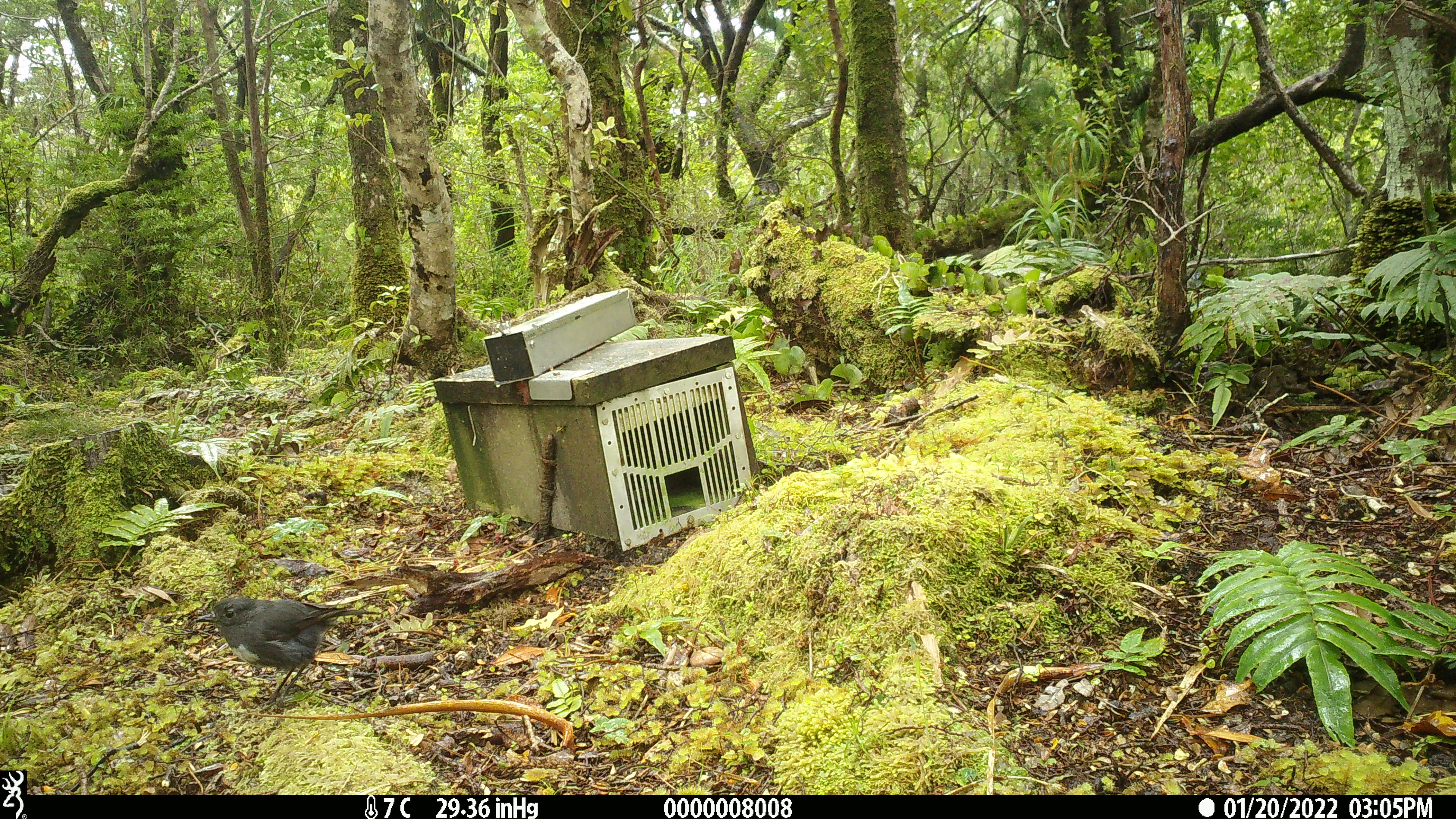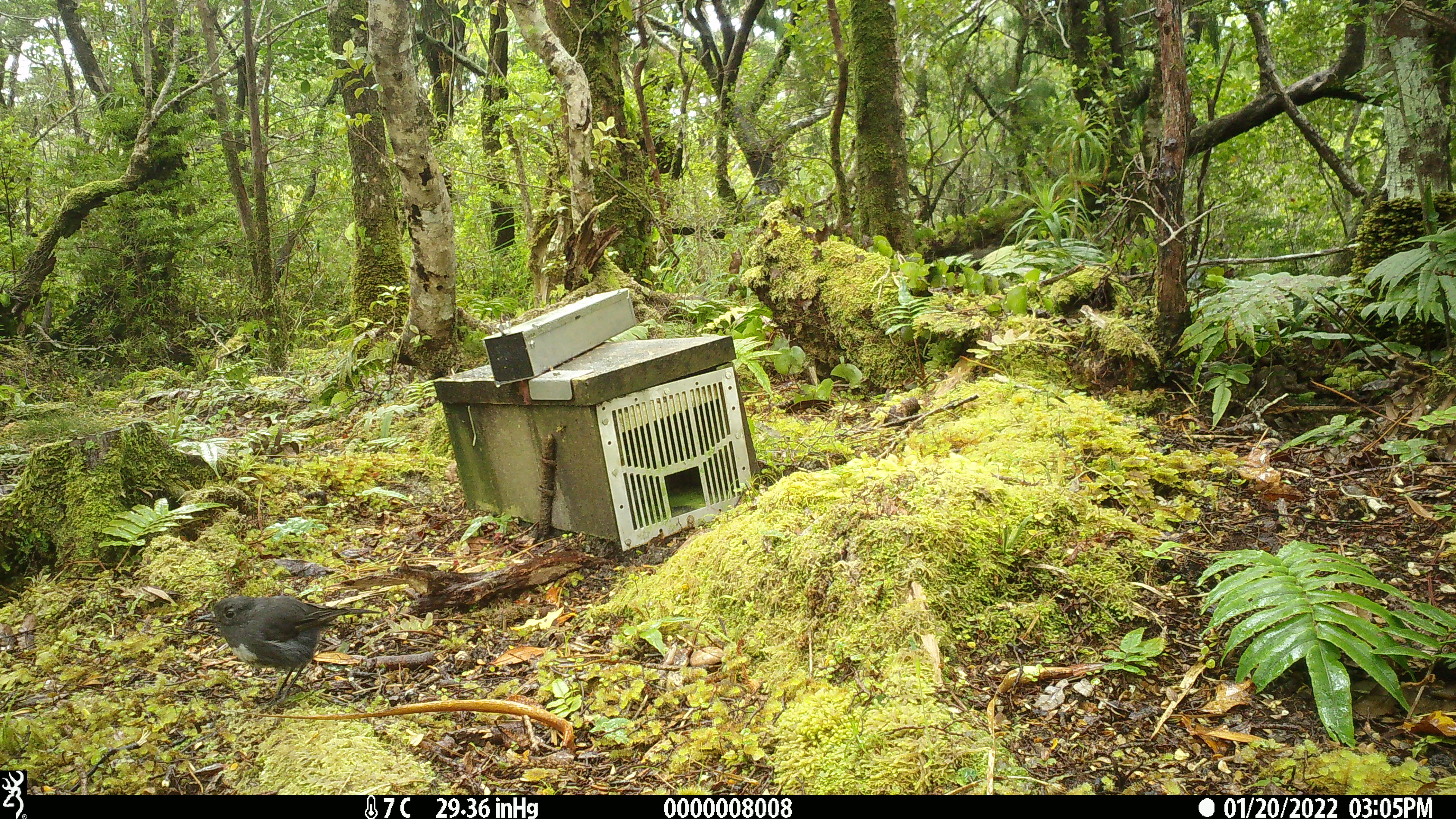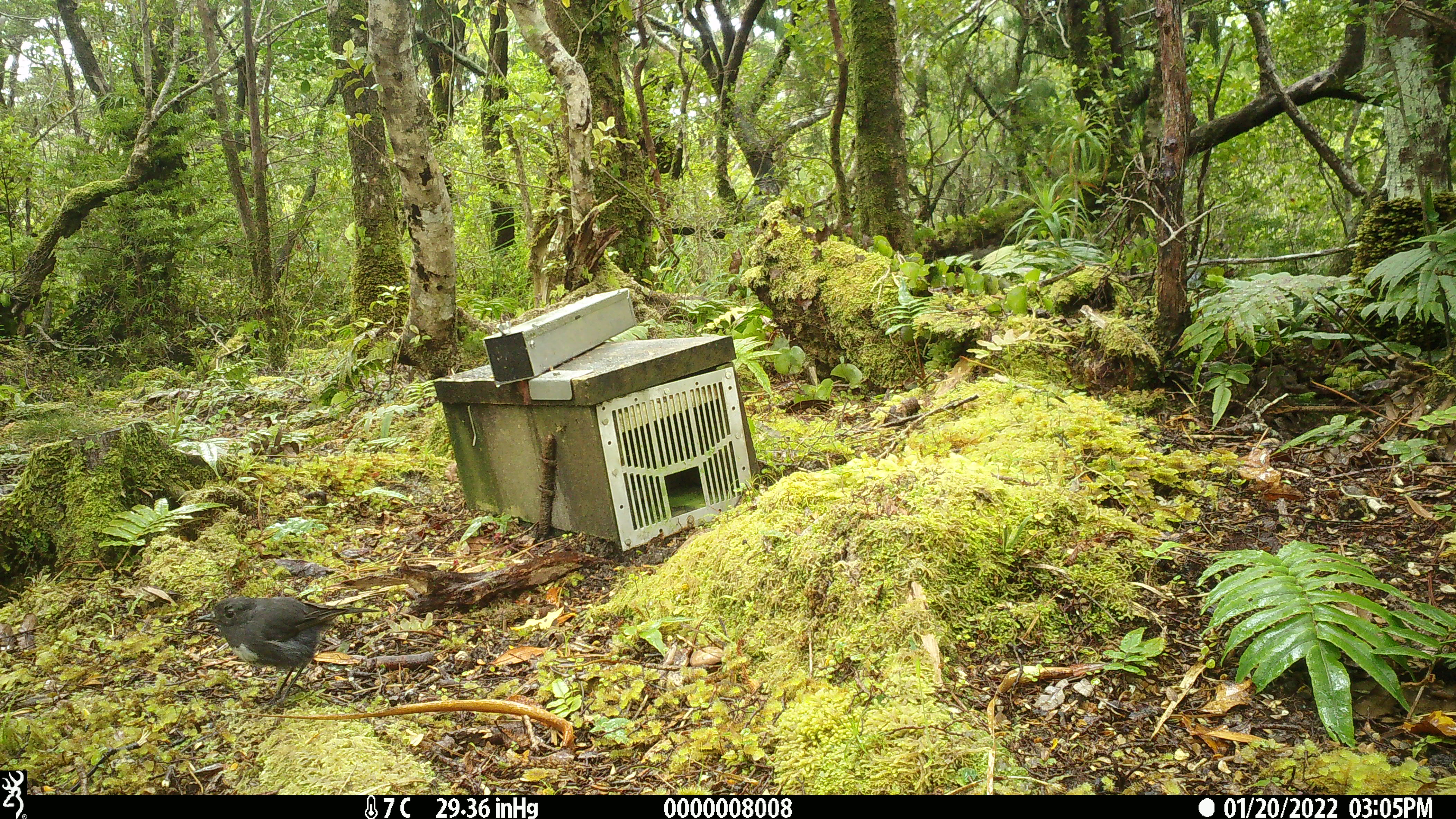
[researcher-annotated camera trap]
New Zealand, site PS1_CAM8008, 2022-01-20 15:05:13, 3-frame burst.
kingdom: Animalia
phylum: Chordata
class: Aves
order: Passeriformes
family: Petroicidae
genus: Petroica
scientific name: Petroica australis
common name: new zealand robin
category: robin